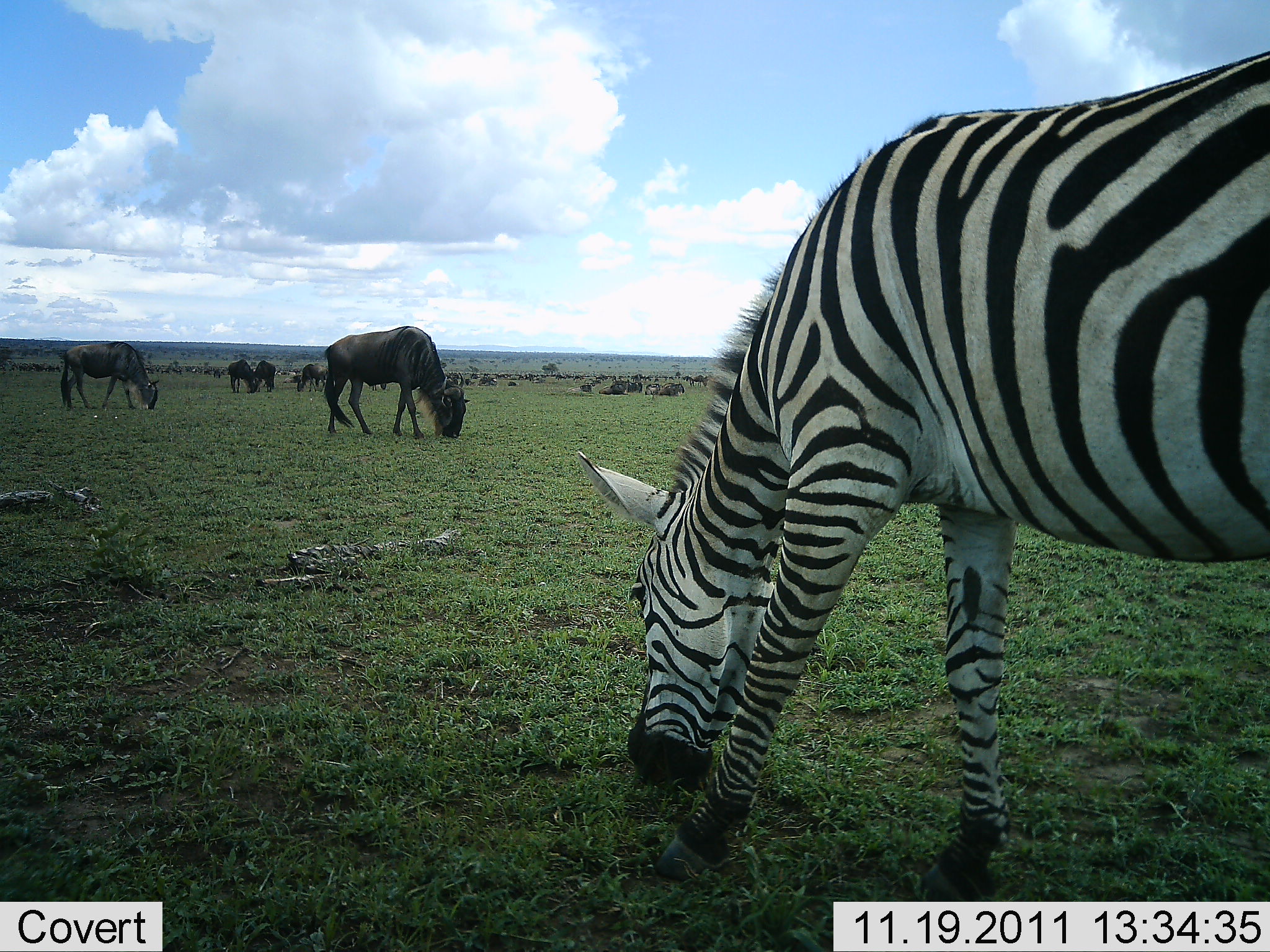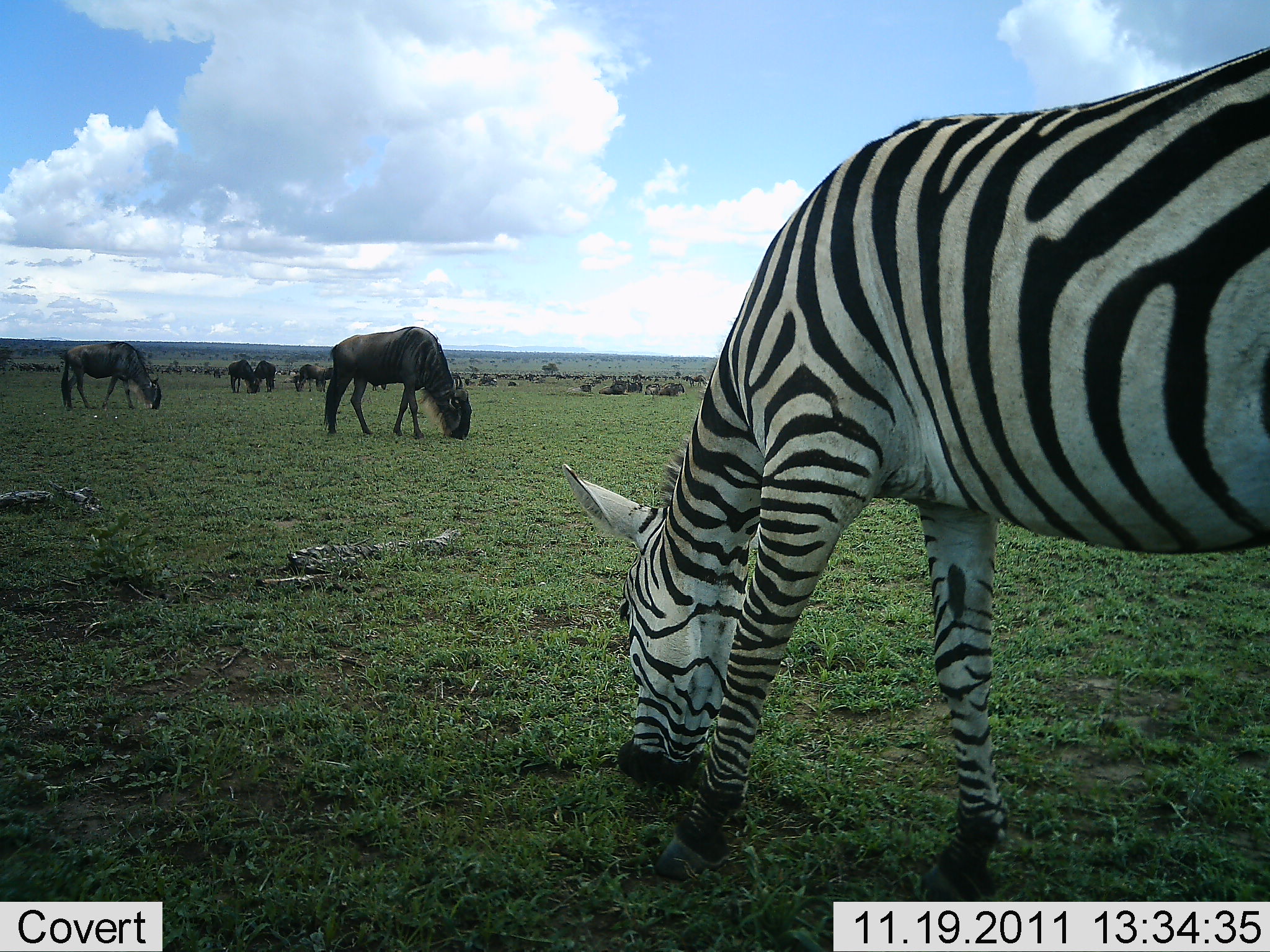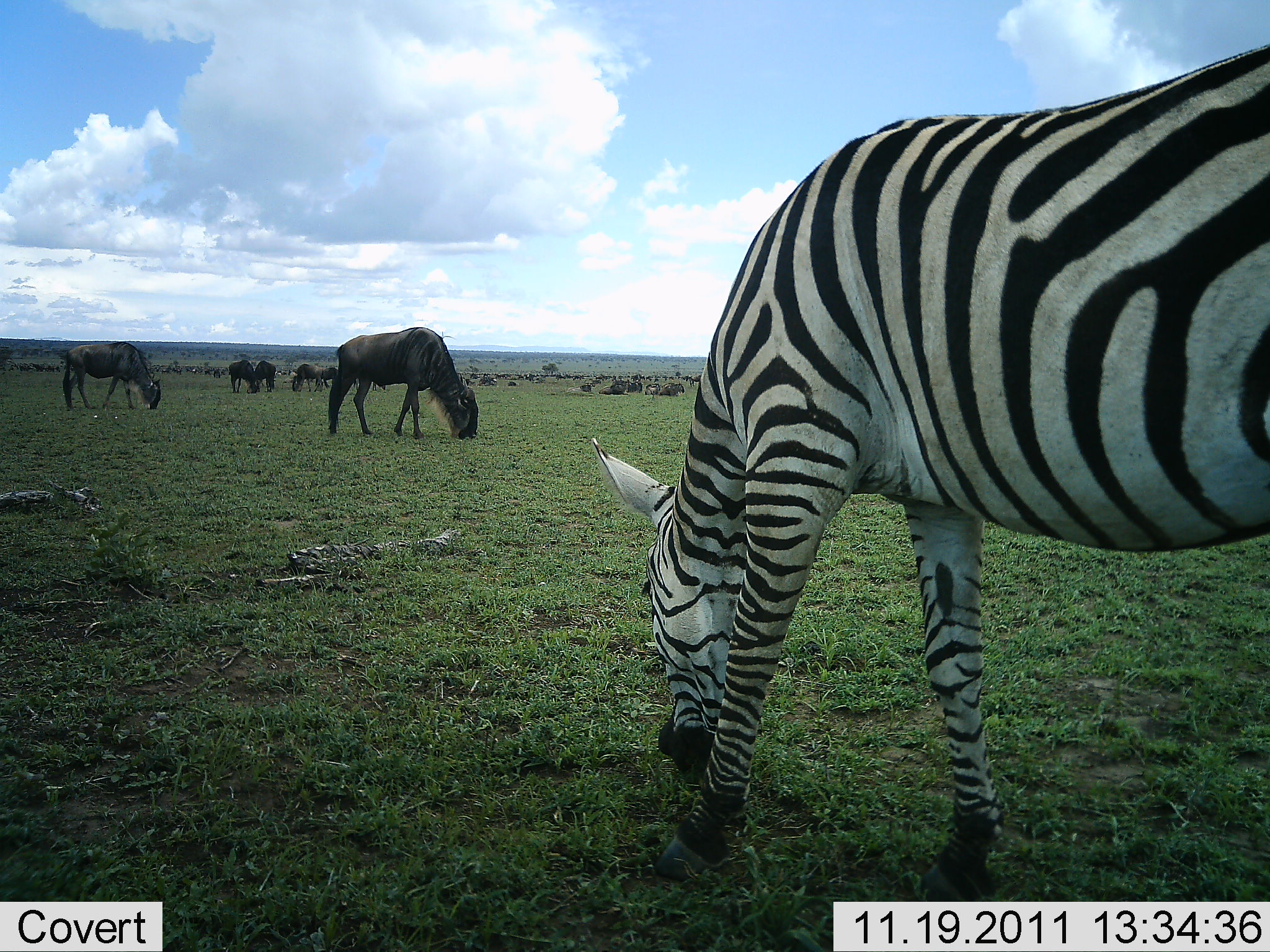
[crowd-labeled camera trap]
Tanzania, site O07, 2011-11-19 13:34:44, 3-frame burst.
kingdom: Animalia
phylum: Chordata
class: Mammalia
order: Artiodactyla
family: Bovidae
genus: Connochaetes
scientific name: Connochaetes taurinus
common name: blue wildebeest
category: wildebeest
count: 6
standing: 22%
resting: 22%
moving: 0%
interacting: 0%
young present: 0%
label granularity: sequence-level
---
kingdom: Animalia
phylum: Chordata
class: Mammalia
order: Perissodactyla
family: Equidae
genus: Equus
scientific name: Equus quagga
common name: plains zebra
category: zebra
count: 1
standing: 20%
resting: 0%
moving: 0%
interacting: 0%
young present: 0%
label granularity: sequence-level